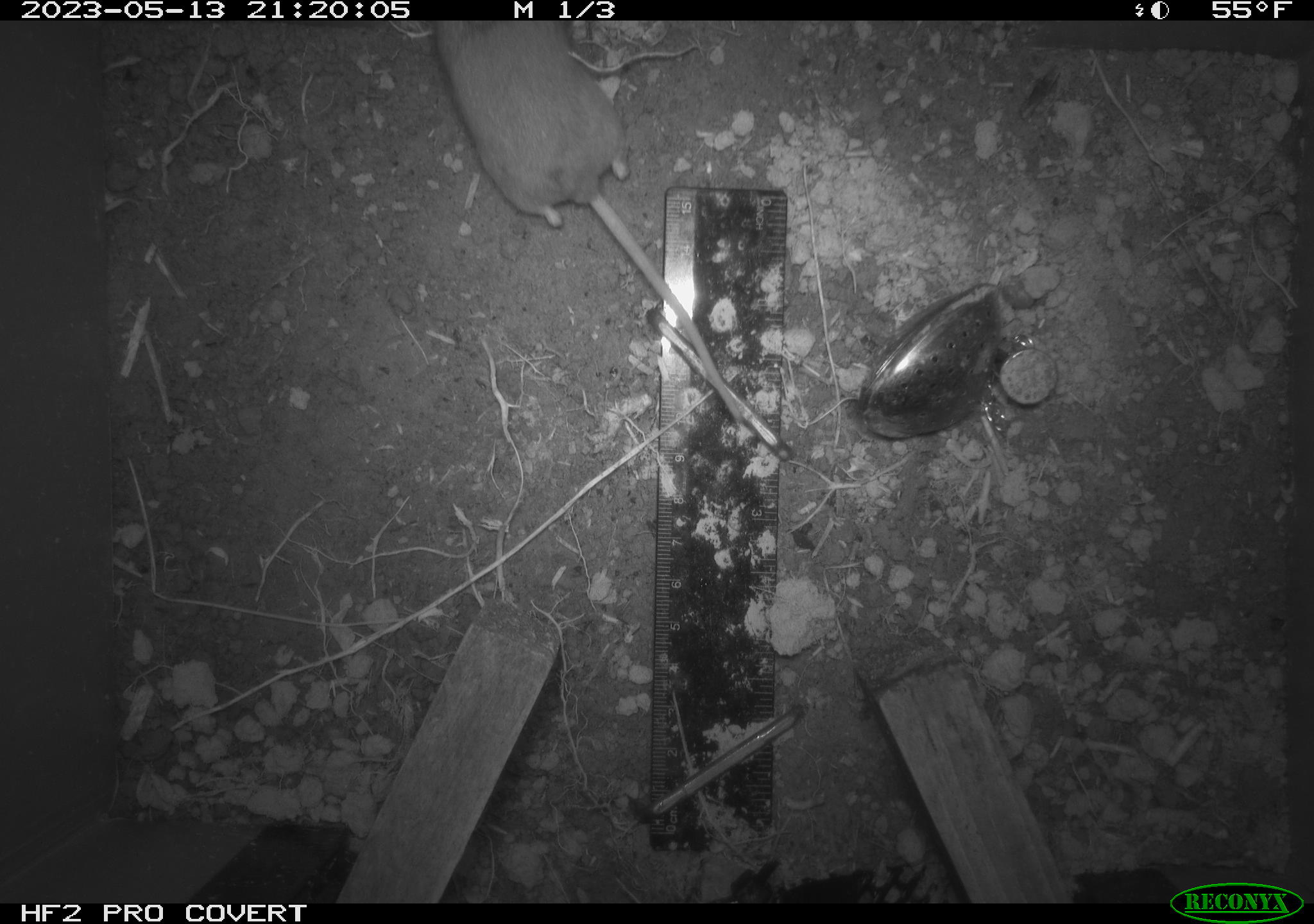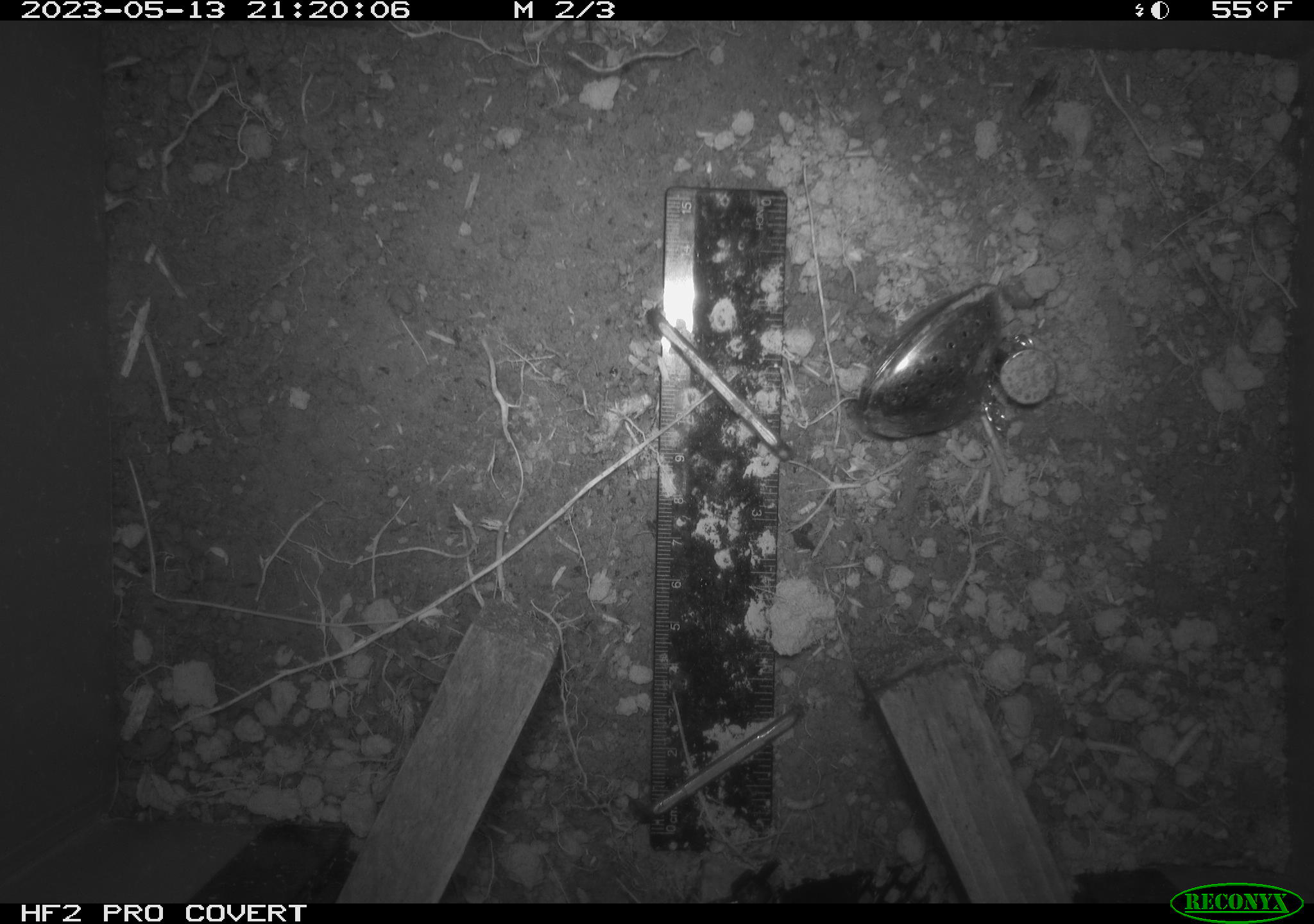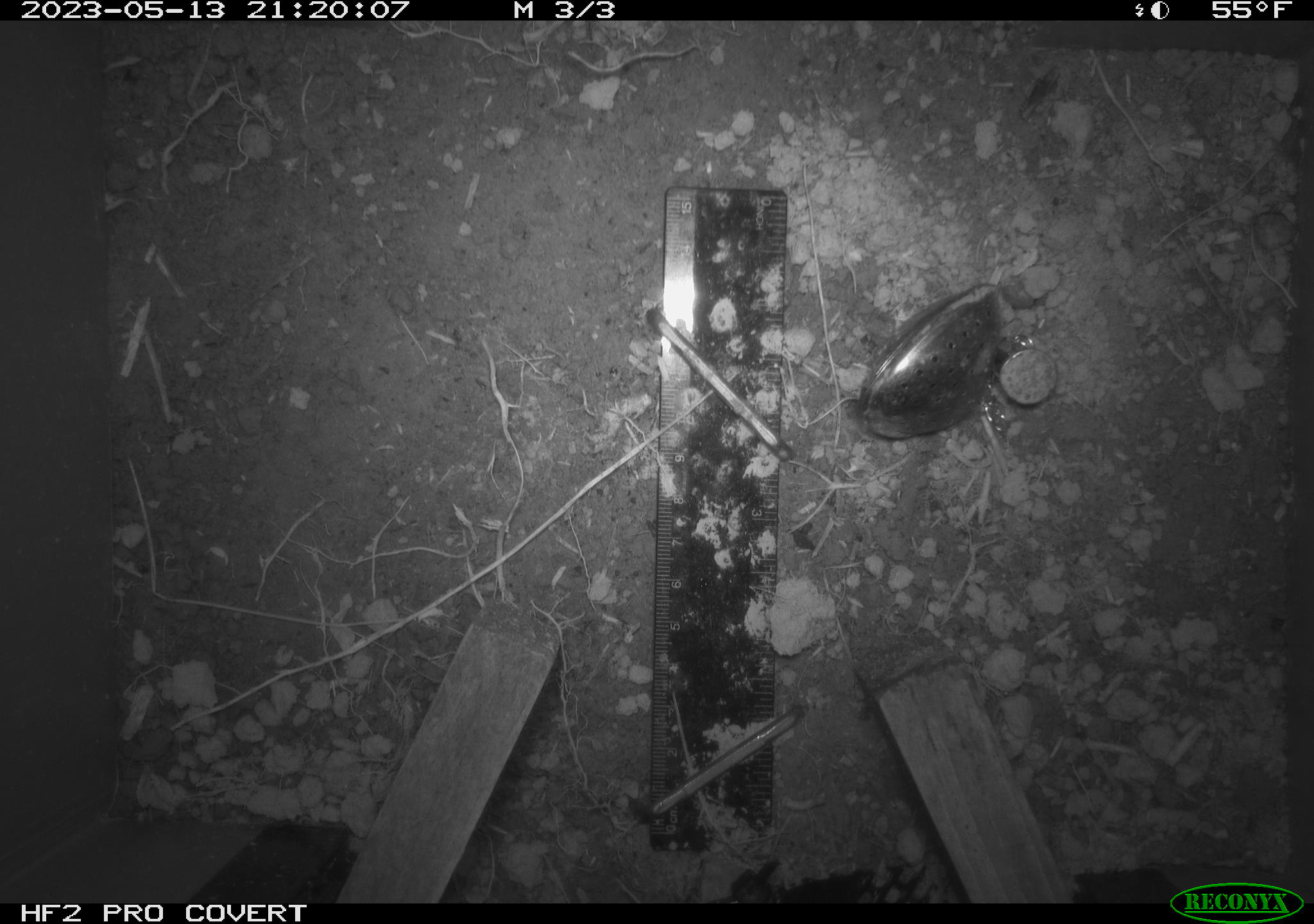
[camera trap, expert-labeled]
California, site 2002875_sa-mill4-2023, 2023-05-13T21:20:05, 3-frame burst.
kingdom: Animalia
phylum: Chordata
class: Mammalia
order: Rodentia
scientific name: Rodentia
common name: mouse species